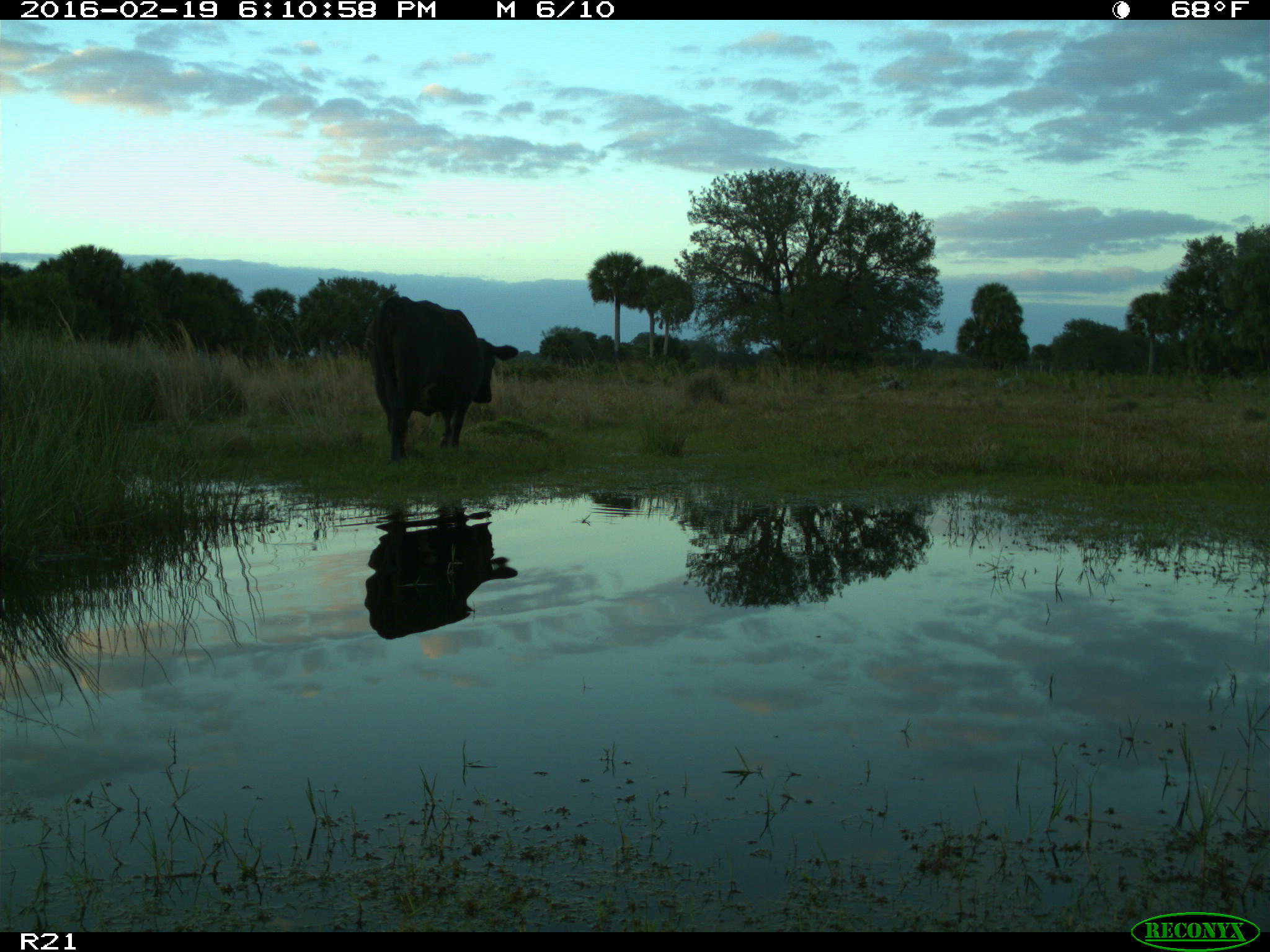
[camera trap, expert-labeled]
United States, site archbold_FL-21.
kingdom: Animalia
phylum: Chordata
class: Mammalia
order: Artiodactyla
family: Bovidae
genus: Bos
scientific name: Bos taurus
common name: domestic cow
Bos taurus (domestic cow).